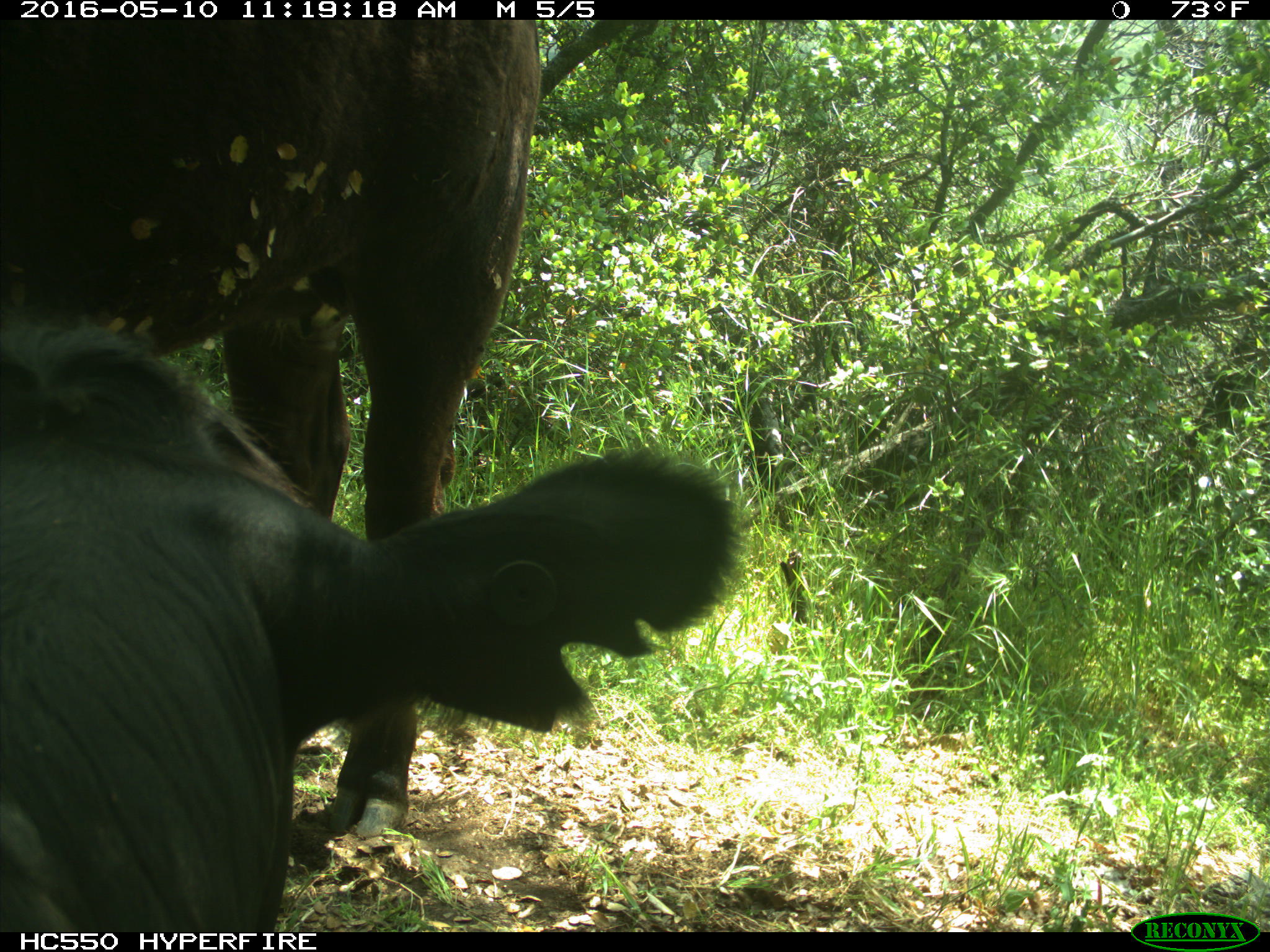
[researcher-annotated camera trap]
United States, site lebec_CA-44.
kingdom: Animalia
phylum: Chordata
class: Mammalia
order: Artiodactyla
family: Bovidae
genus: Bos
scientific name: Bos taurus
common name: domestic cow